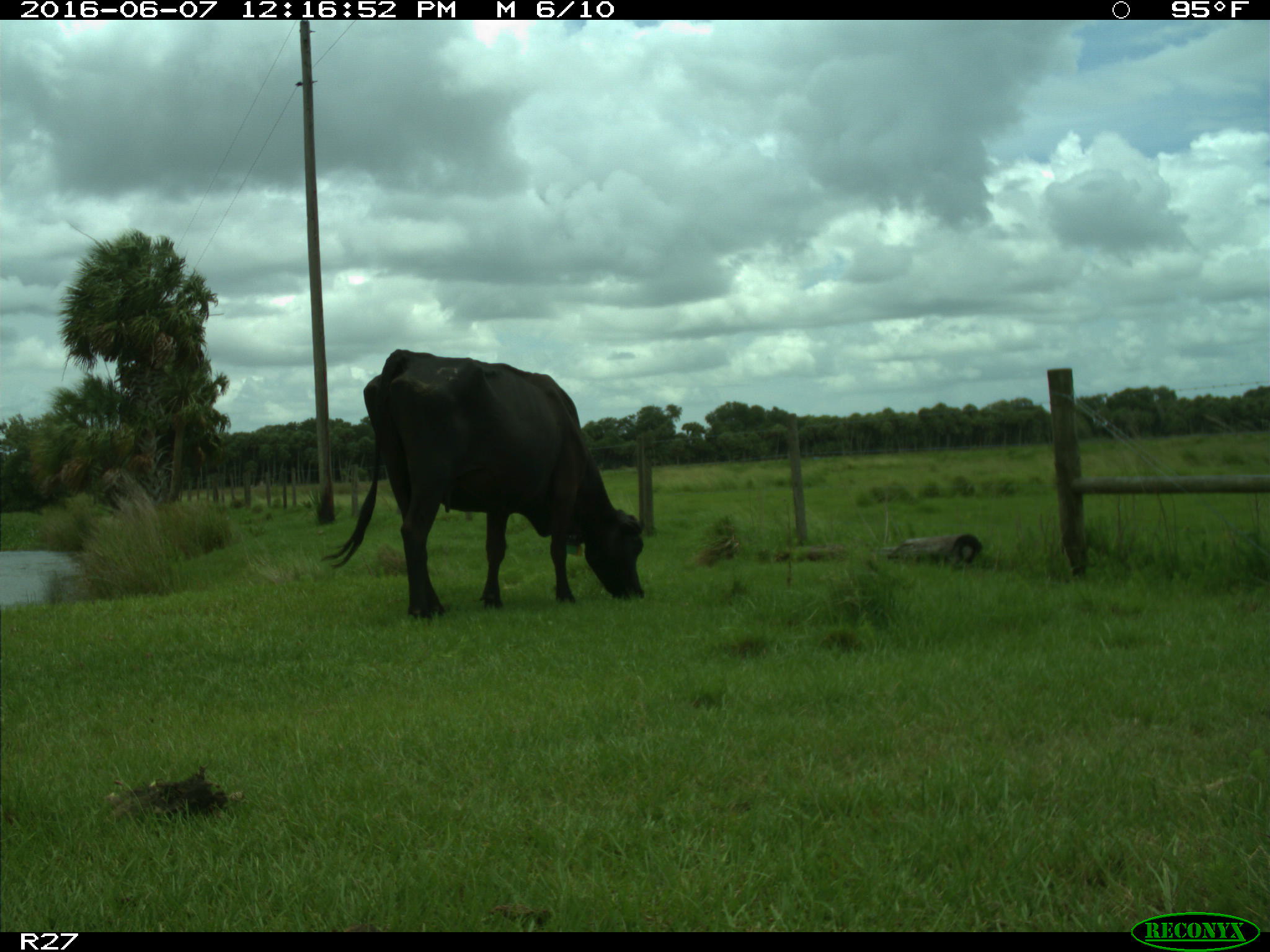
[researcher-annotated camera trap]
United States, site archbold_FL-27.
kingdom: Animalia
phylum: Chordata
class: Mammalia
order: Artiodactyla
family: Bovidae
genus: Bos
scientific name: Bos taurus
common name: domestic cow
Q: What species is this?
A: Bos taurus (domestic cow).